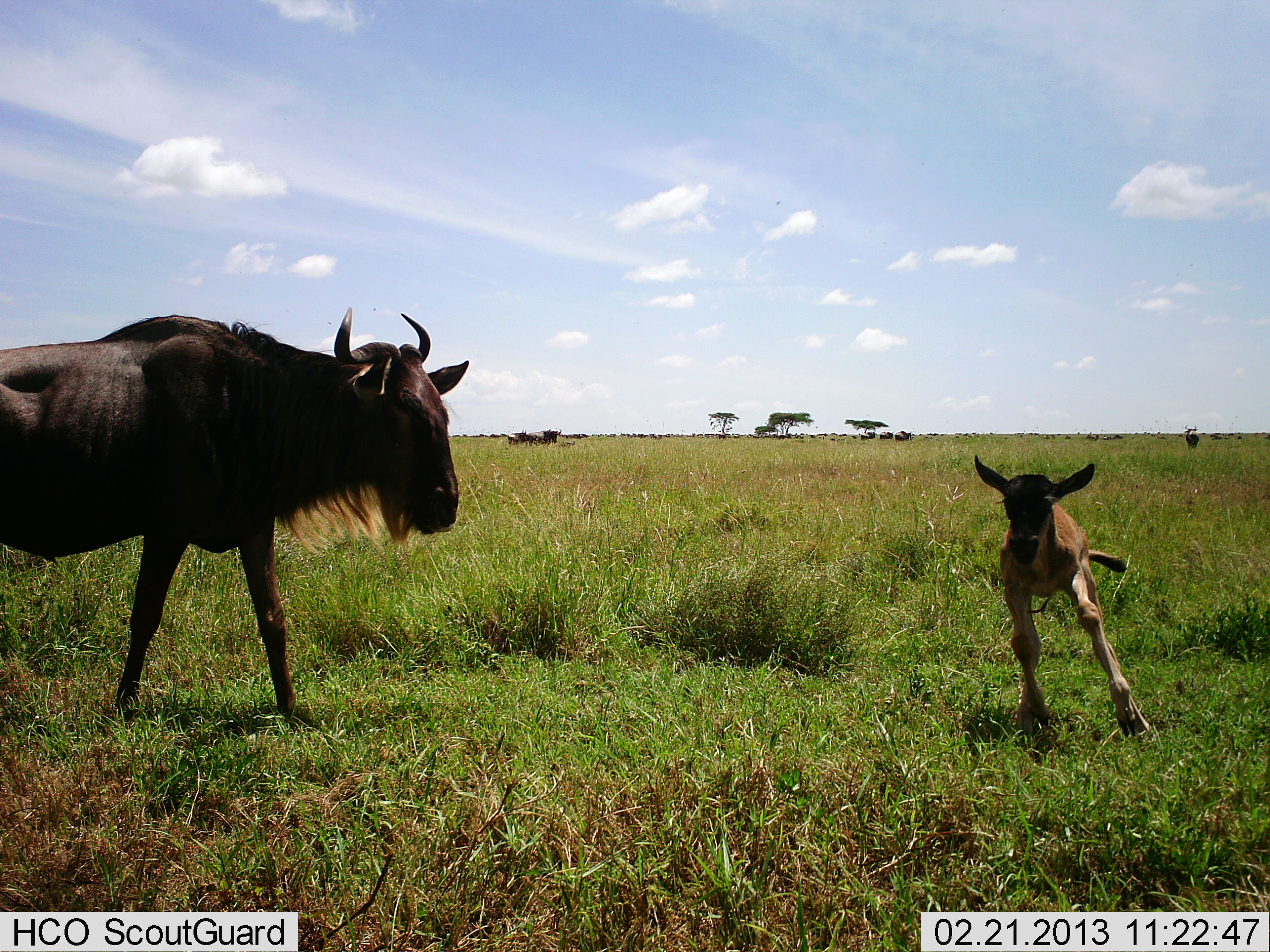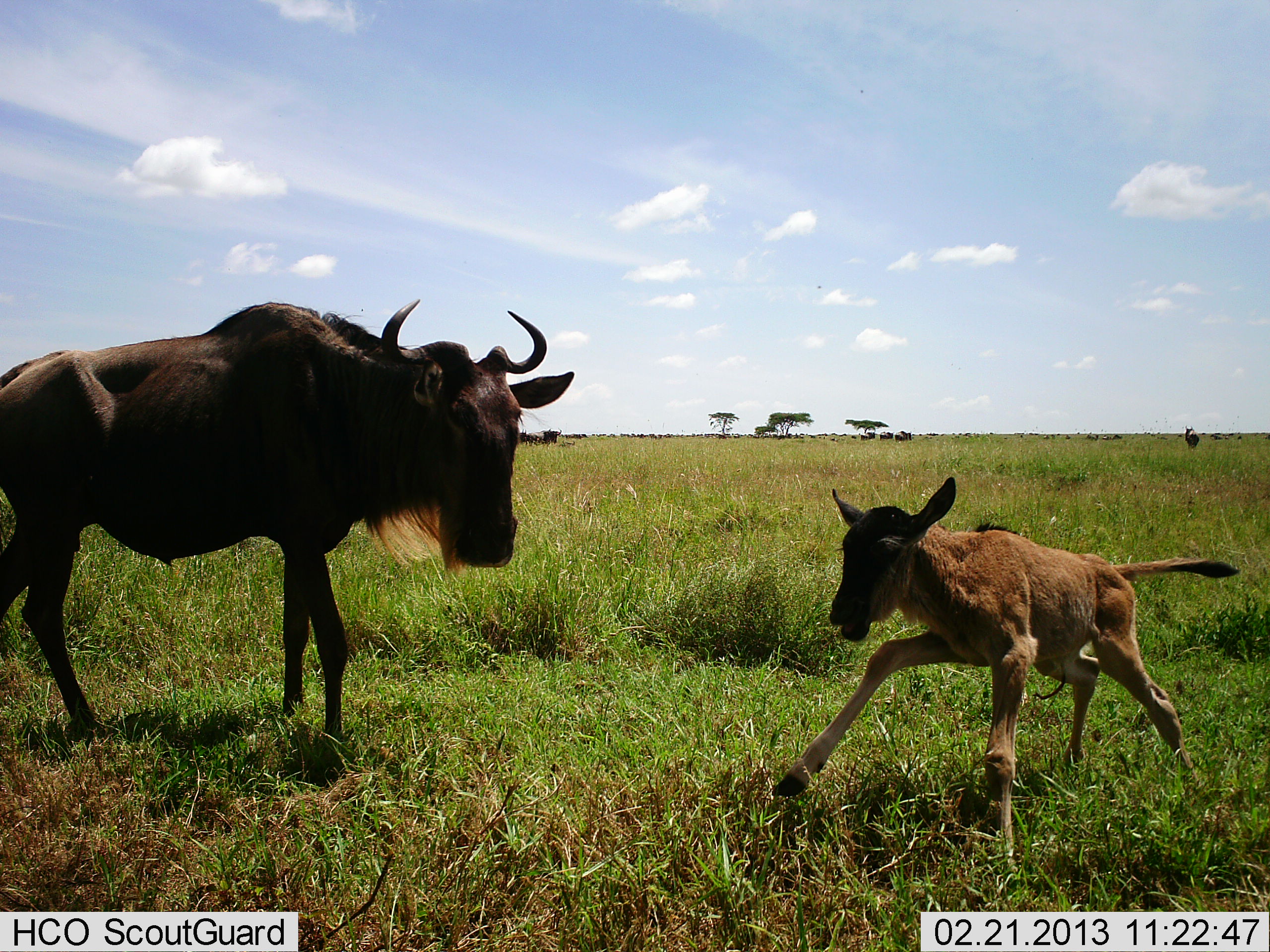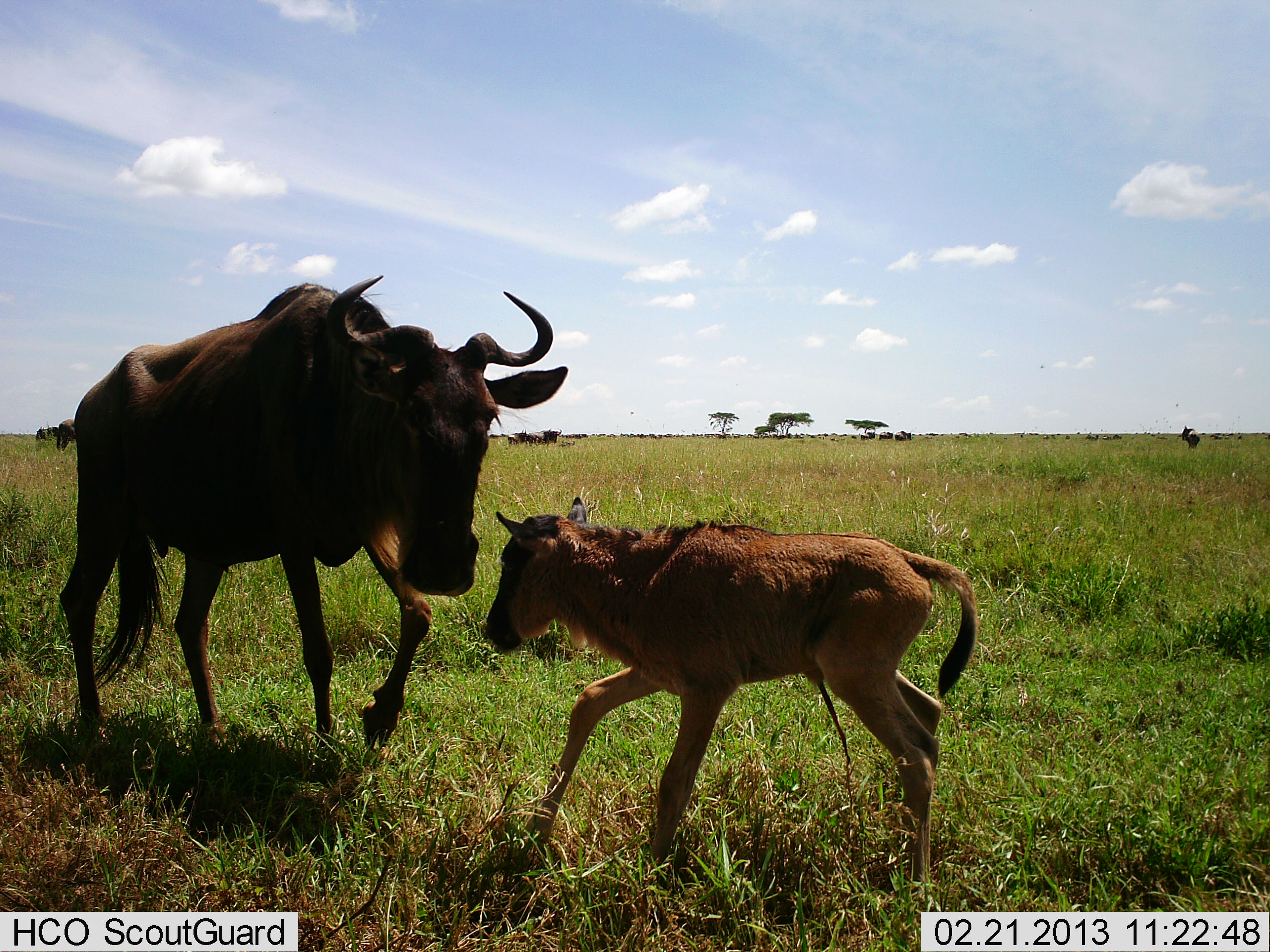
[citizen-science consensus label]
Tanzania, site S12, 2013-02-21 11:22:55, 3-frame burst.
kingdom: Animalia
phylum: Chordata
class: Mammalia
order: Artiodactyla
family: Bovidae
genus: Connochaetes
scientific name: Connochaetes taurinus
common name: blue wildebeest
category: wildebeest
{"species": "wildebeest (blue wildebeest) (Connochaetes taurinus)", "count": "2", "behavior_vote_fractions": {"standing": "50%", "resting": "9%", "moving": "64%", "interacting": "55%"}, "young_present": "82%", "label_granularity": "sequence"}